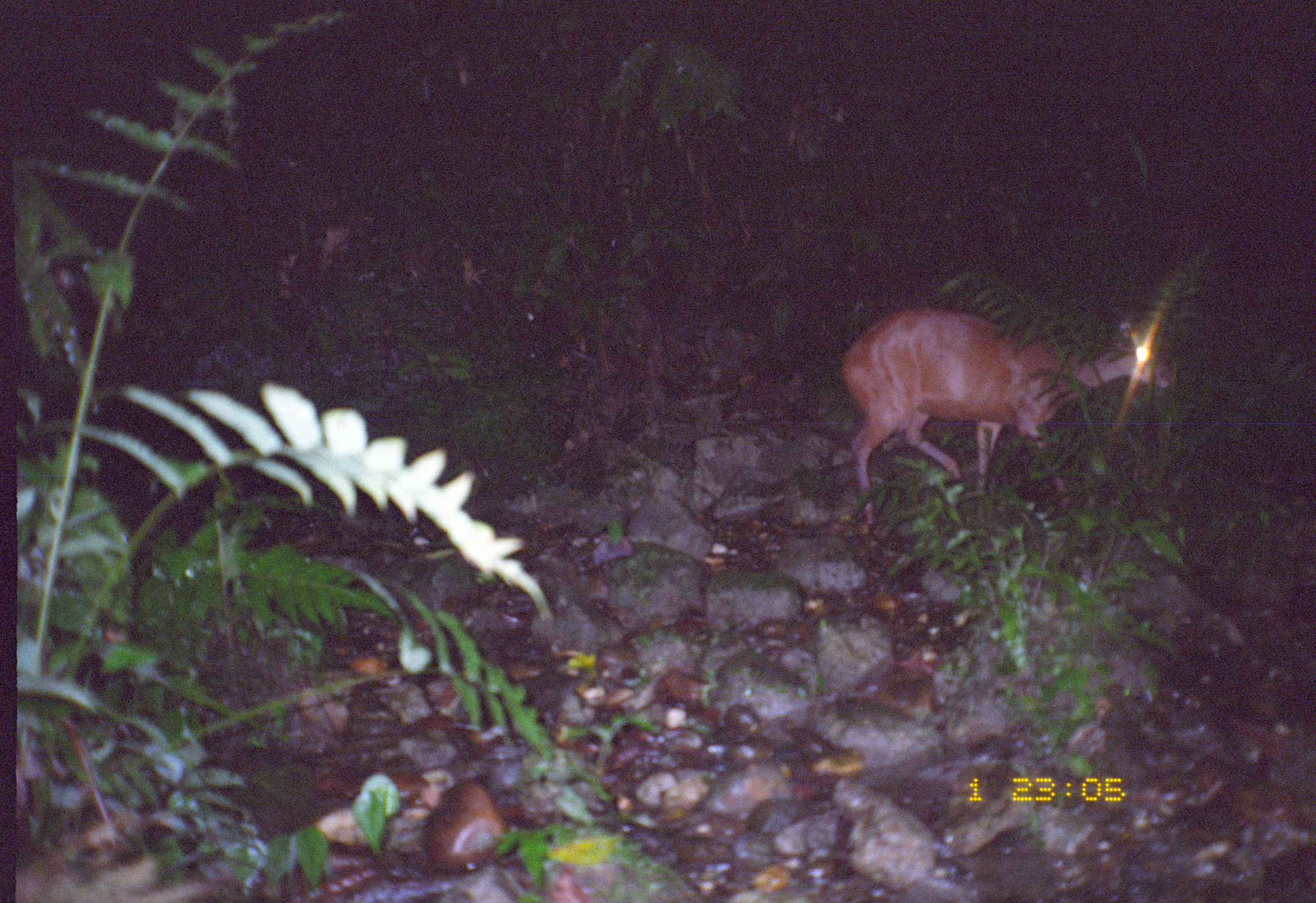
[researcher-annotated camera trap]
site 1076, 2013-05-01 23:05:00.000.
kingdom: Animalia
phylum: Chordata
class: Mammalia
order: Artiodactyla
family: Cervidae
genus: Mazama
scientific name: Mazama americana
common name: red brocket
Mazama americana (red brocket).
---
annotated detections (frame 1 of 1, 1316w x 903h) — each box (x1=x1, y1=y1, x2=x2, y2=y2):
mazama americana: (x1=841, y1=308, x2=1170, y2=527)